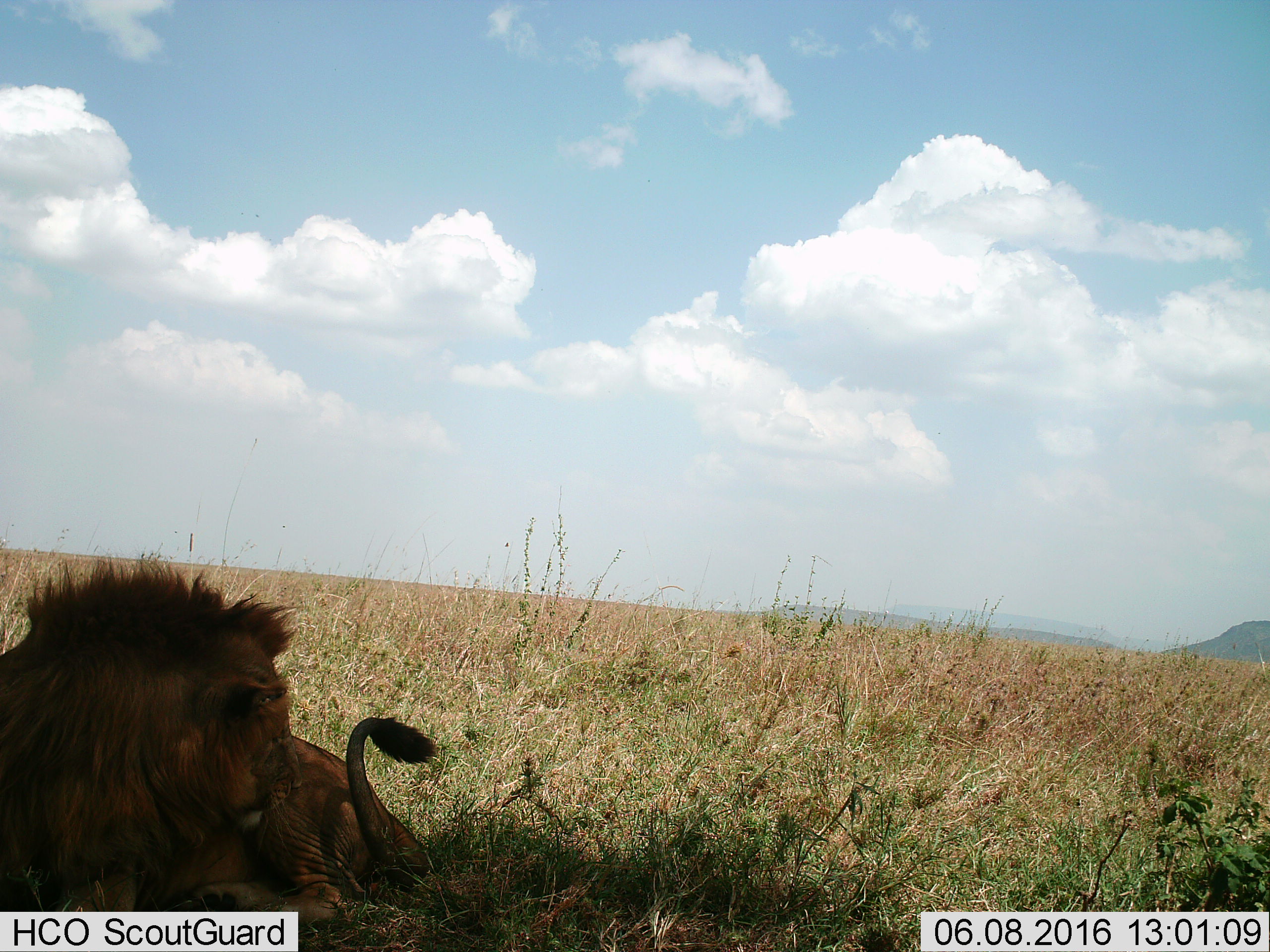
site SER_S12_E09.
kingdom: Animalia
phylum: Chordata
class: Mammalia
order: Carnivora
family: Felidae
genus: Panthera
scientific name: Panthera leo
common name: lion male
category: lionmale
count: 1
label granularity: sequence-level